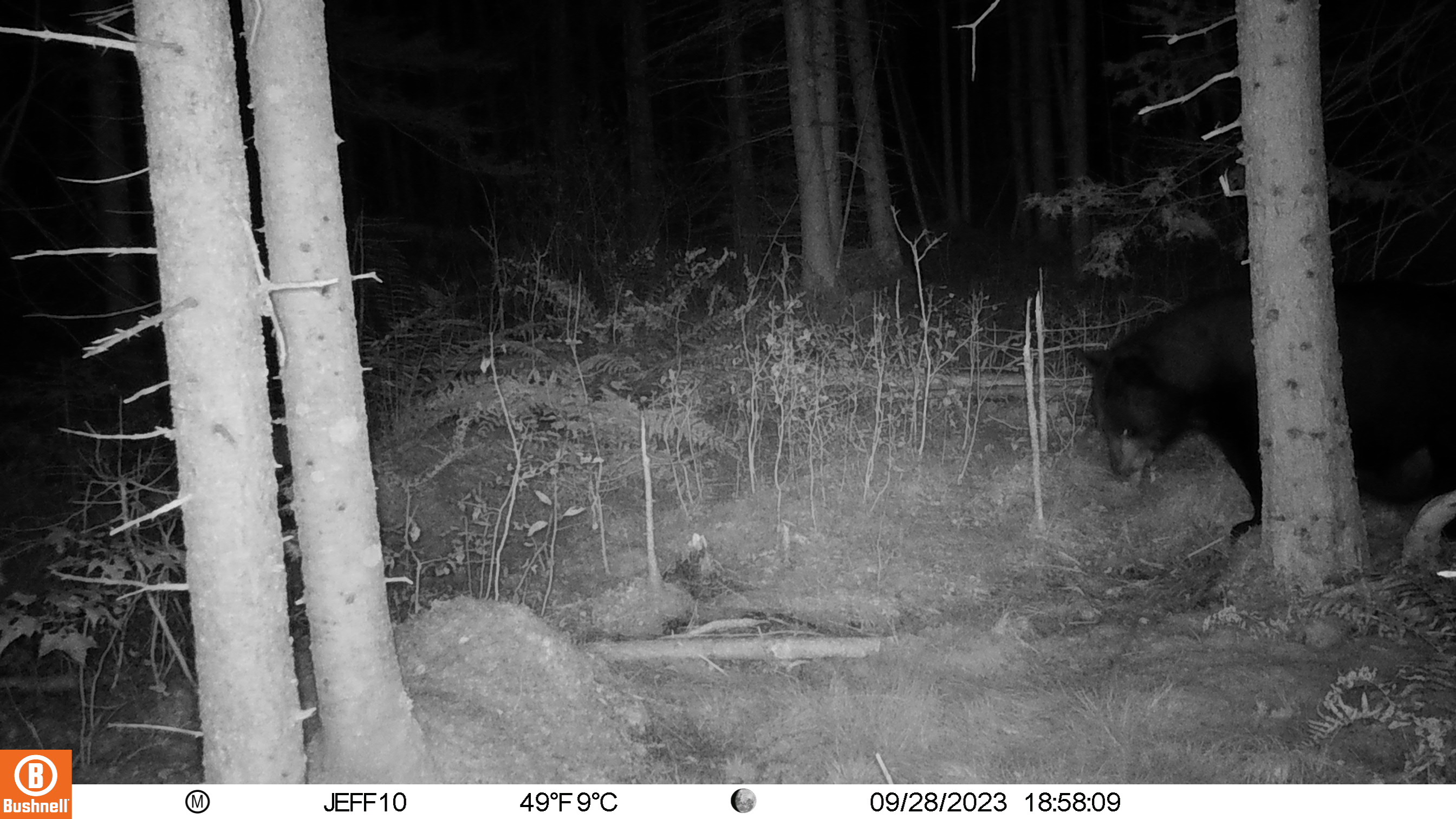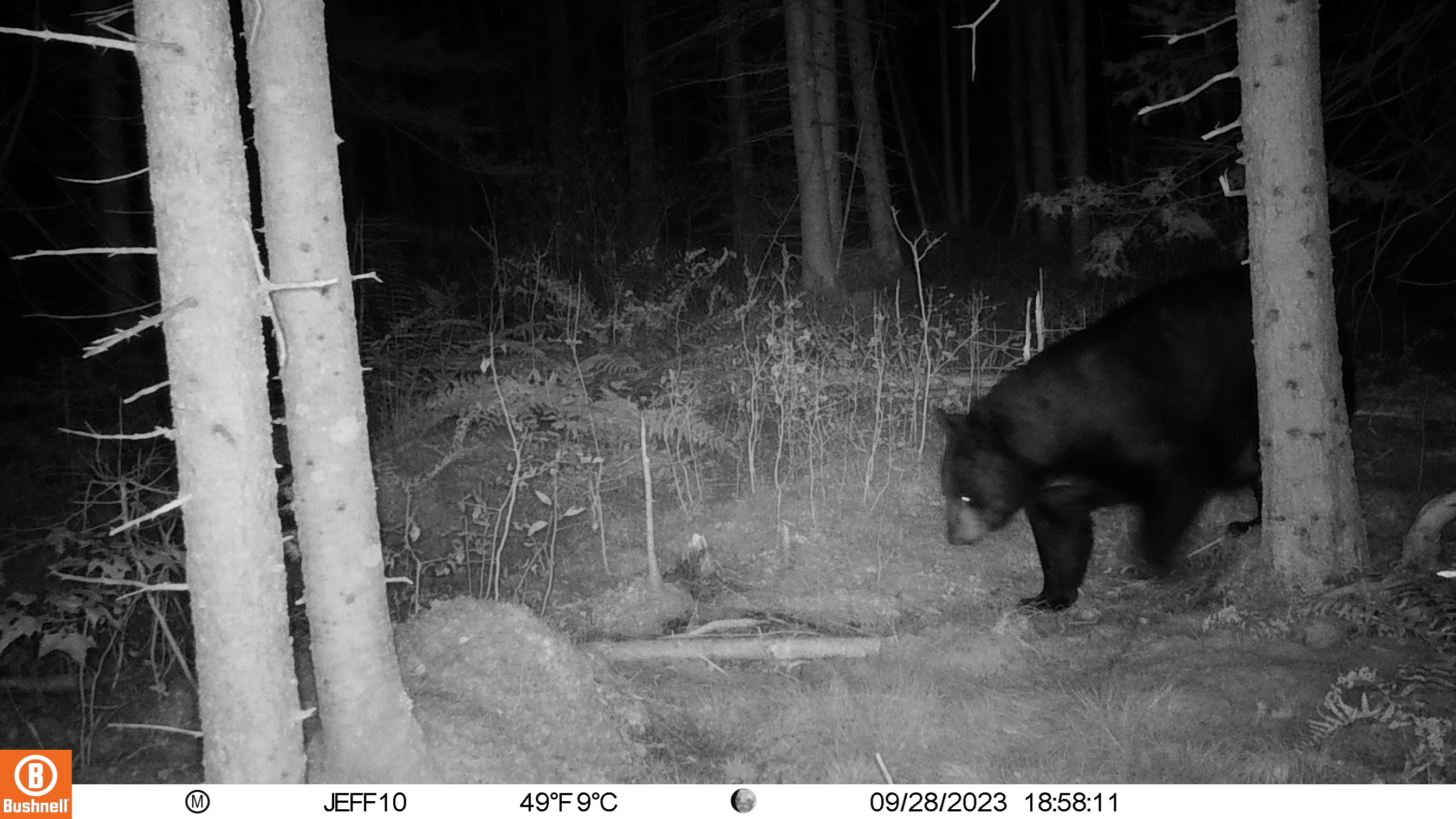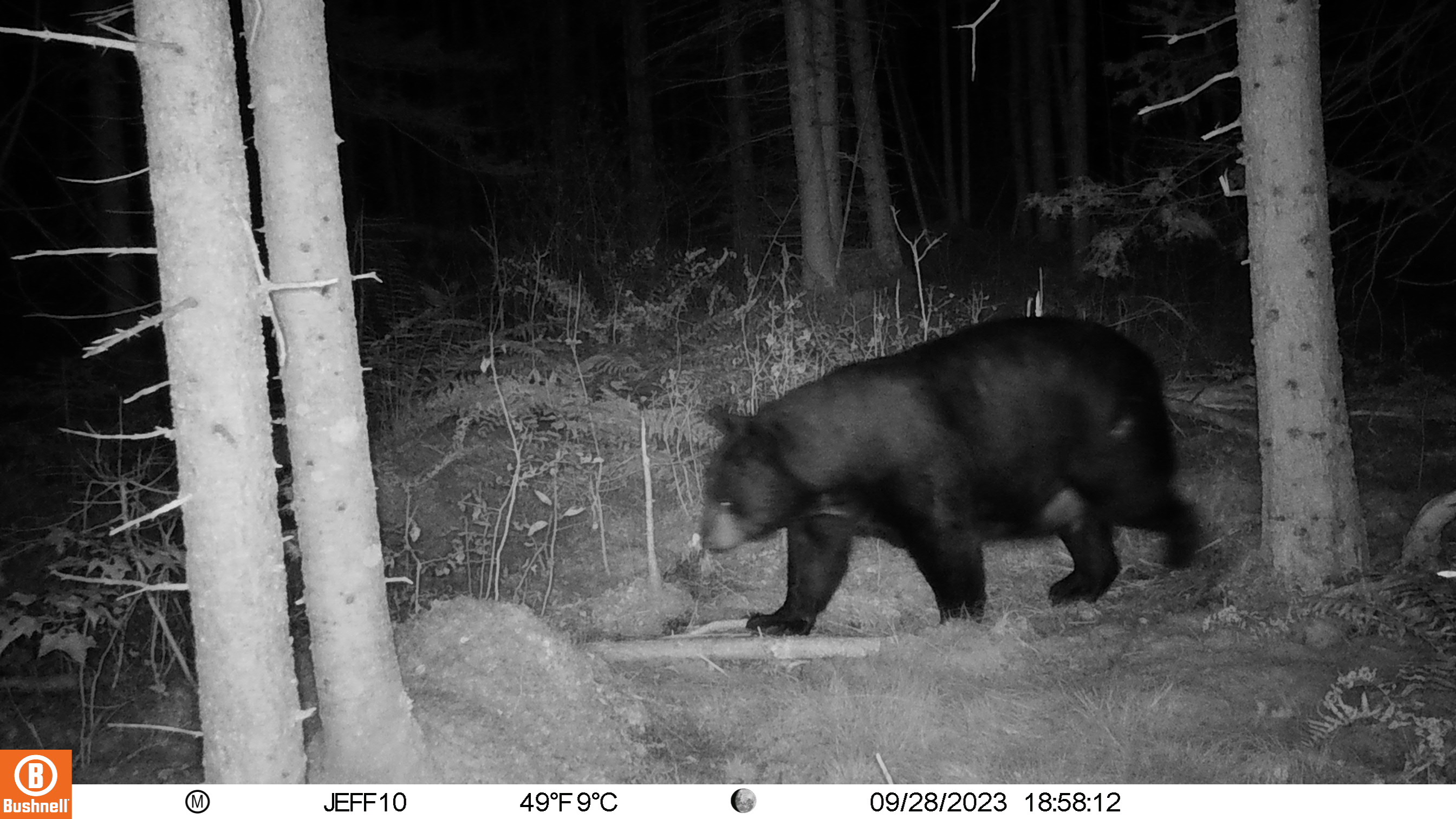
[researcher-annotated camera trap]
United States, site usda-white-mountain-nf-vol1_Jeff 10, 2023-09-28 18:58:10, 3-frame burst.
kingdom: Animalia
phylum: Chordata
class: Mammalia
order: Carnivora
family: Ursidae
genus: Ursus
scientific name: Ursus americanus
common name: black bear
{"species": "black bear (Ursus americanus)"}